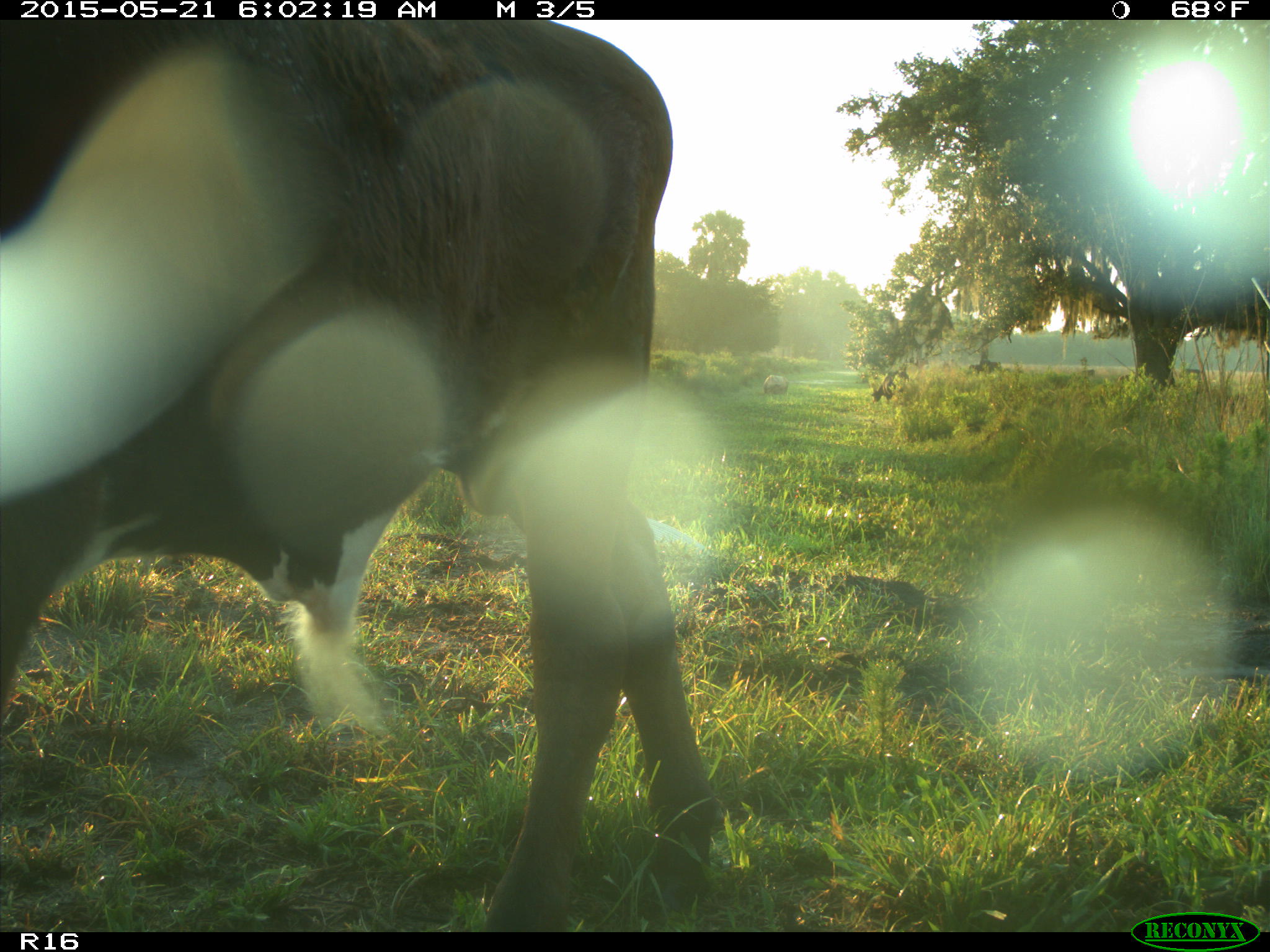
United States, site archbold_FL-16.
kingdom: Animalia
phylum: Chordata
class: Mammalia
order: Artiodactyla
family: Bovidae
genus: Bos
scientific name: Bos taurus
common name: domestic cow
Bos taurus (domestic cow).